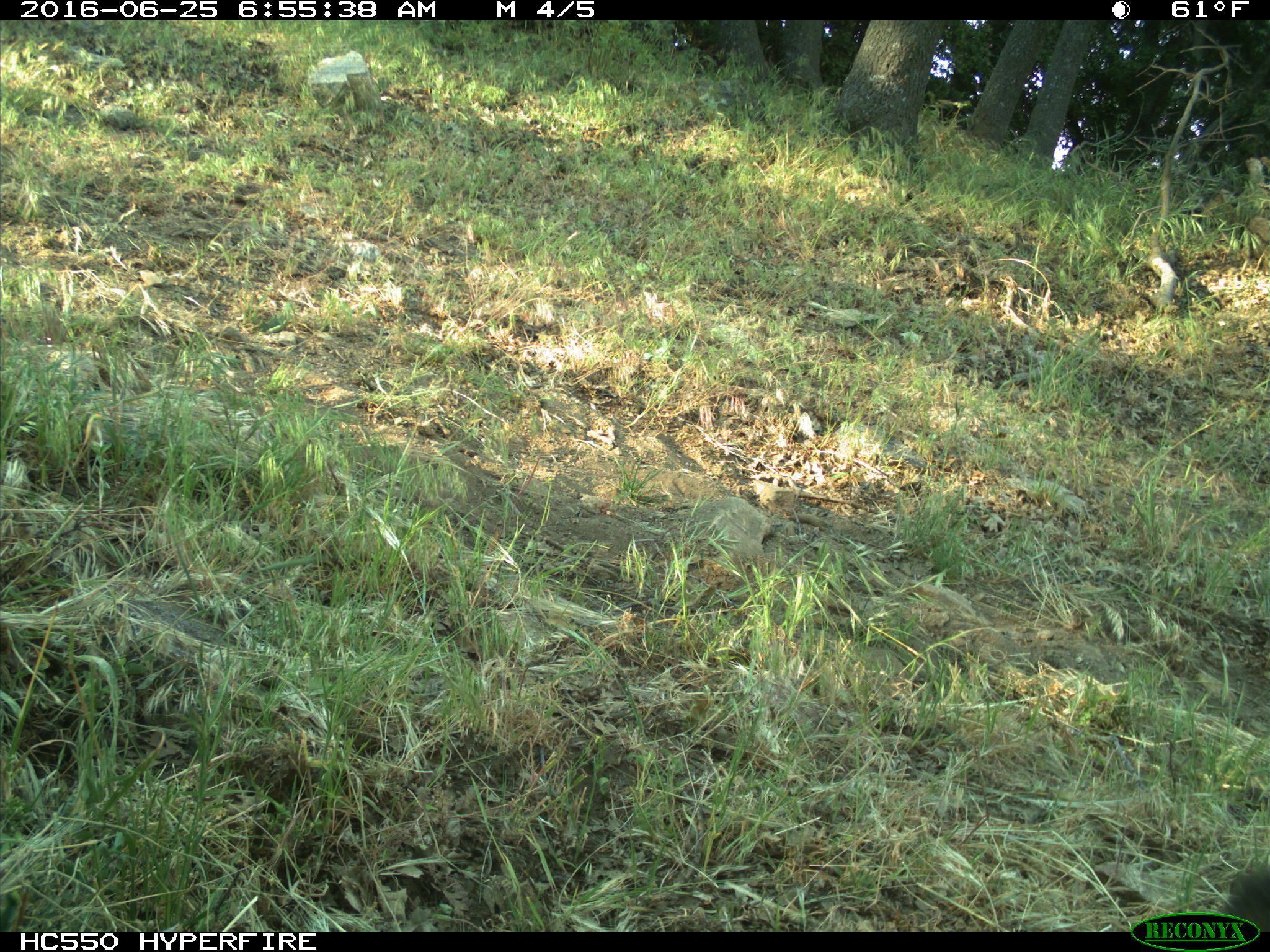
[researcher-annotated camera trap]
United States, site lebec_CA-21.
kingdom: Animalia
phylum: Chordata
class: Mammalia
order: Carnivora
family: Felidae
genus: Puma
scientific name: Puma concolor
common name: mountain lion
Puma concolor (mountain lion).